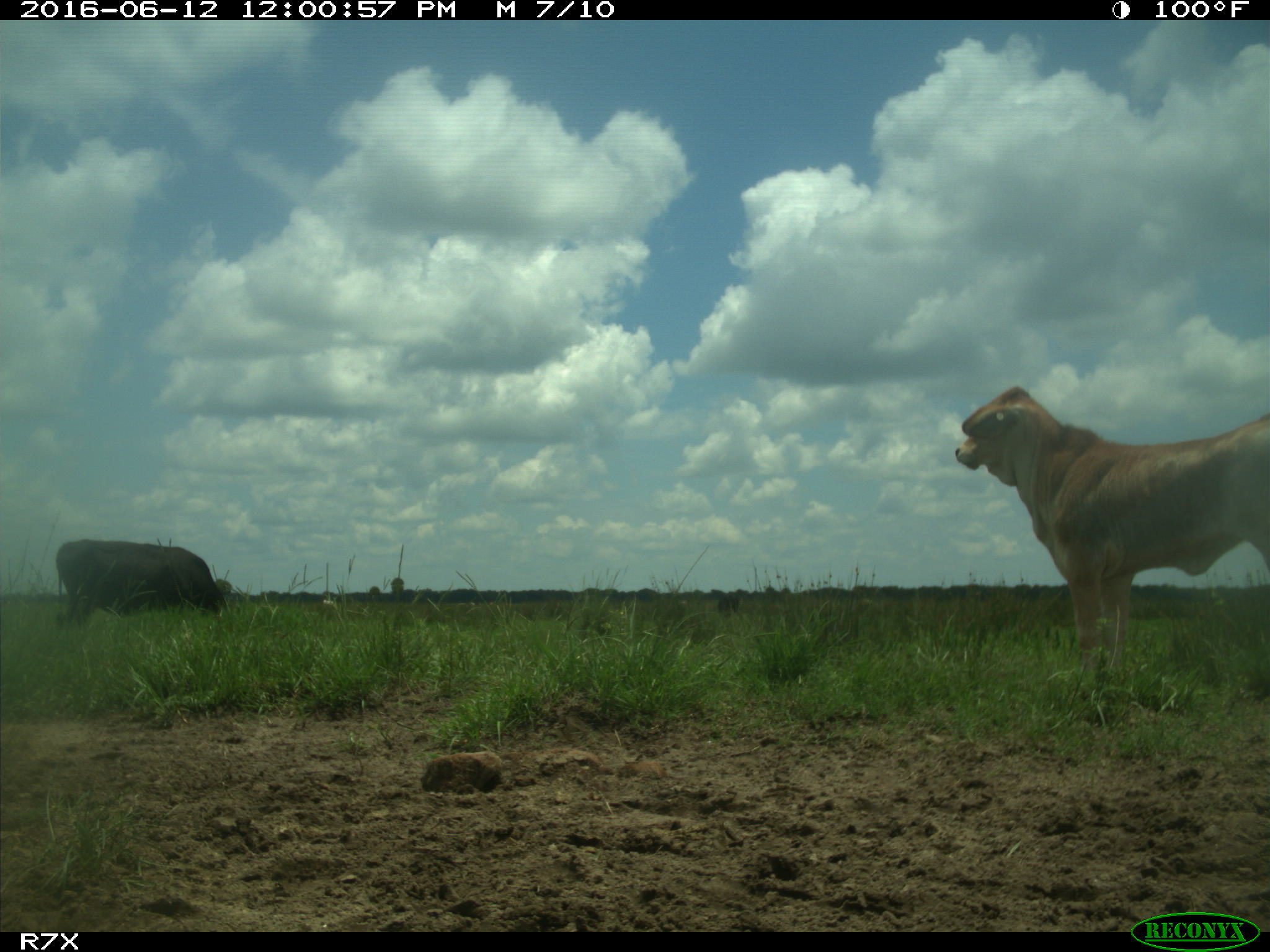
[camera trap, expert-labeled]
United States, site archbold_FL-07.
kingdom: Animalia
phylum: Chordata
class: Mammalia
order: Artiodactyla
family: Bovidae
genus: Bos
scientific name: Bos taurus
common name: domestic cow